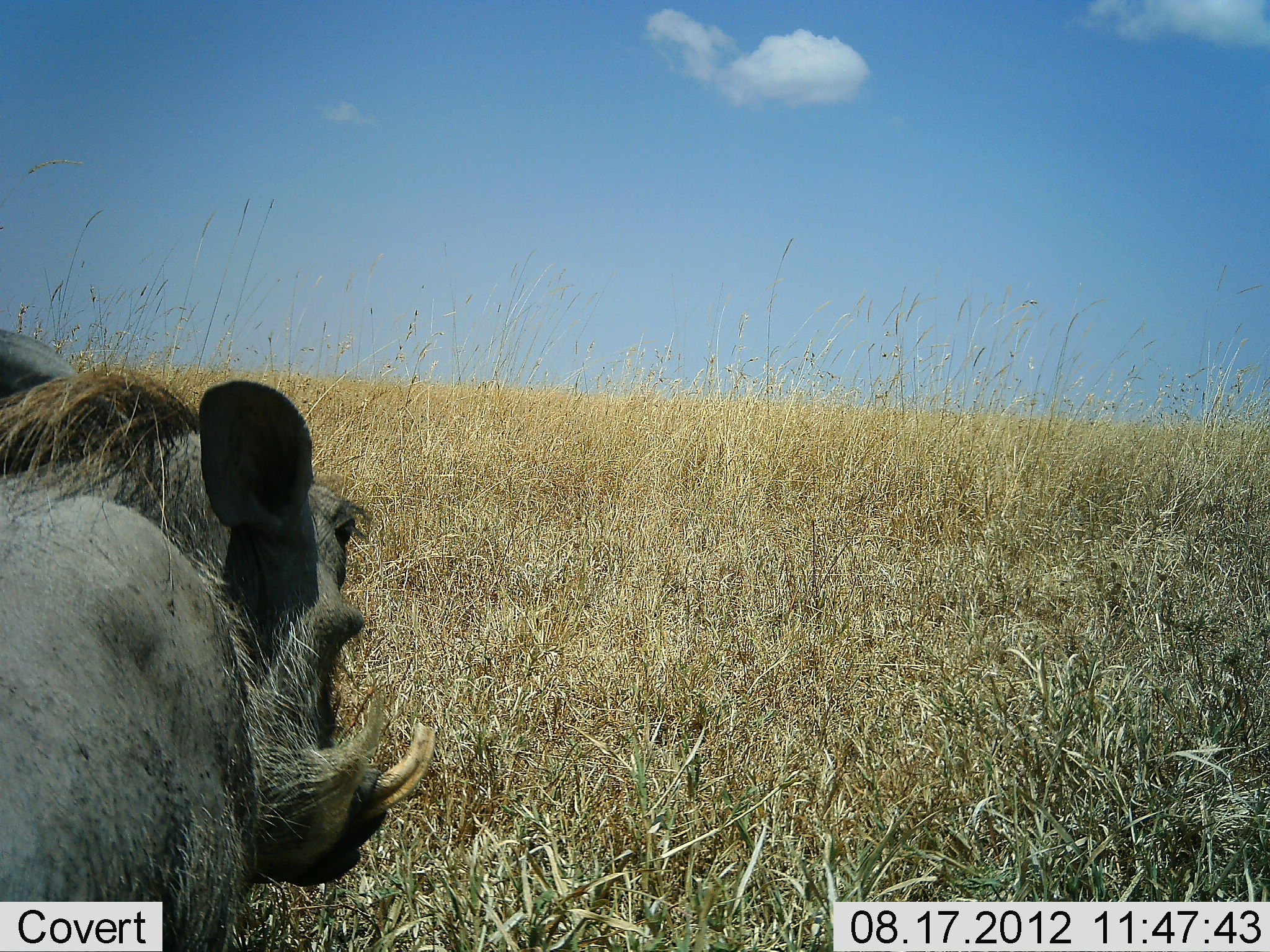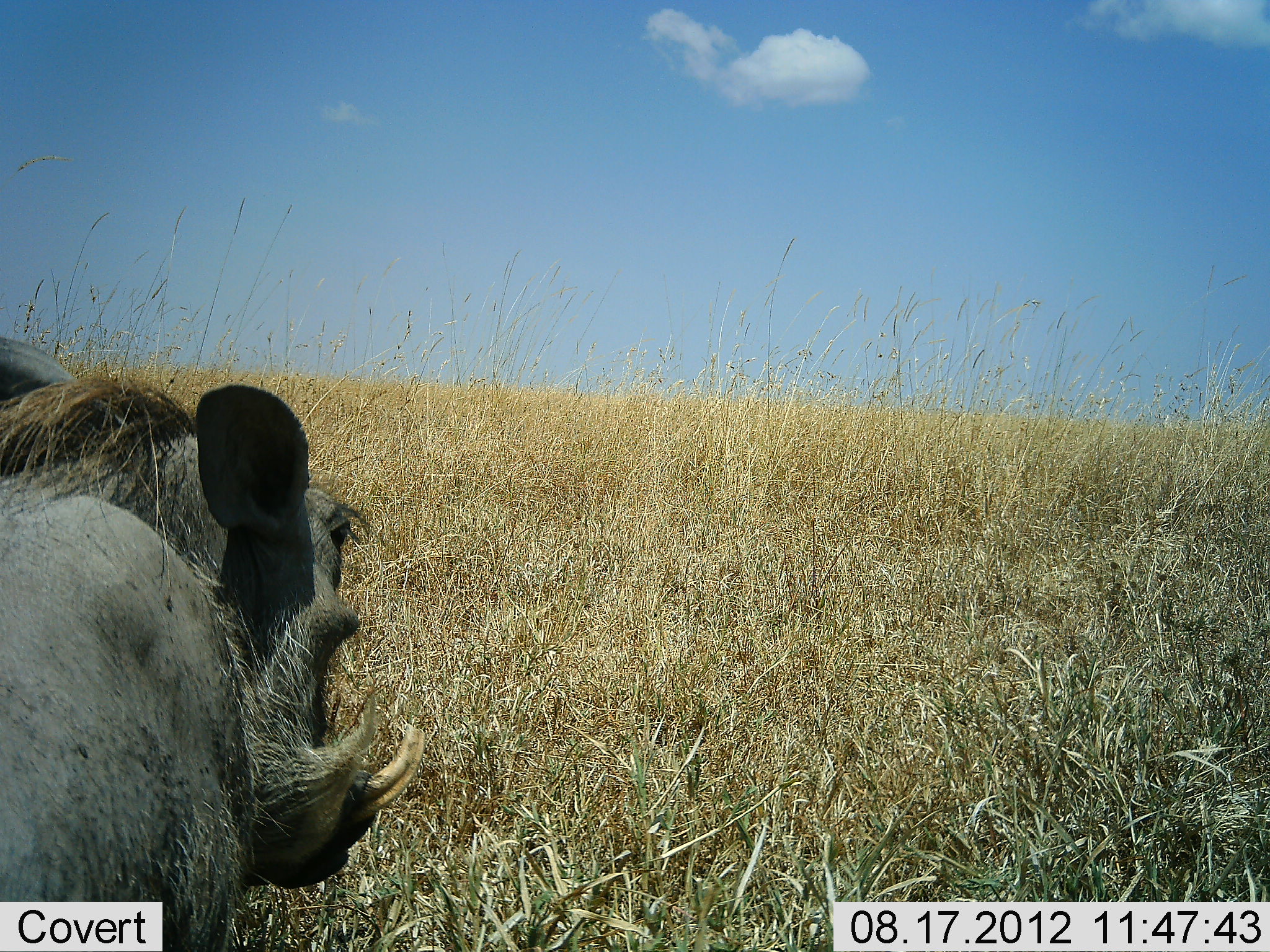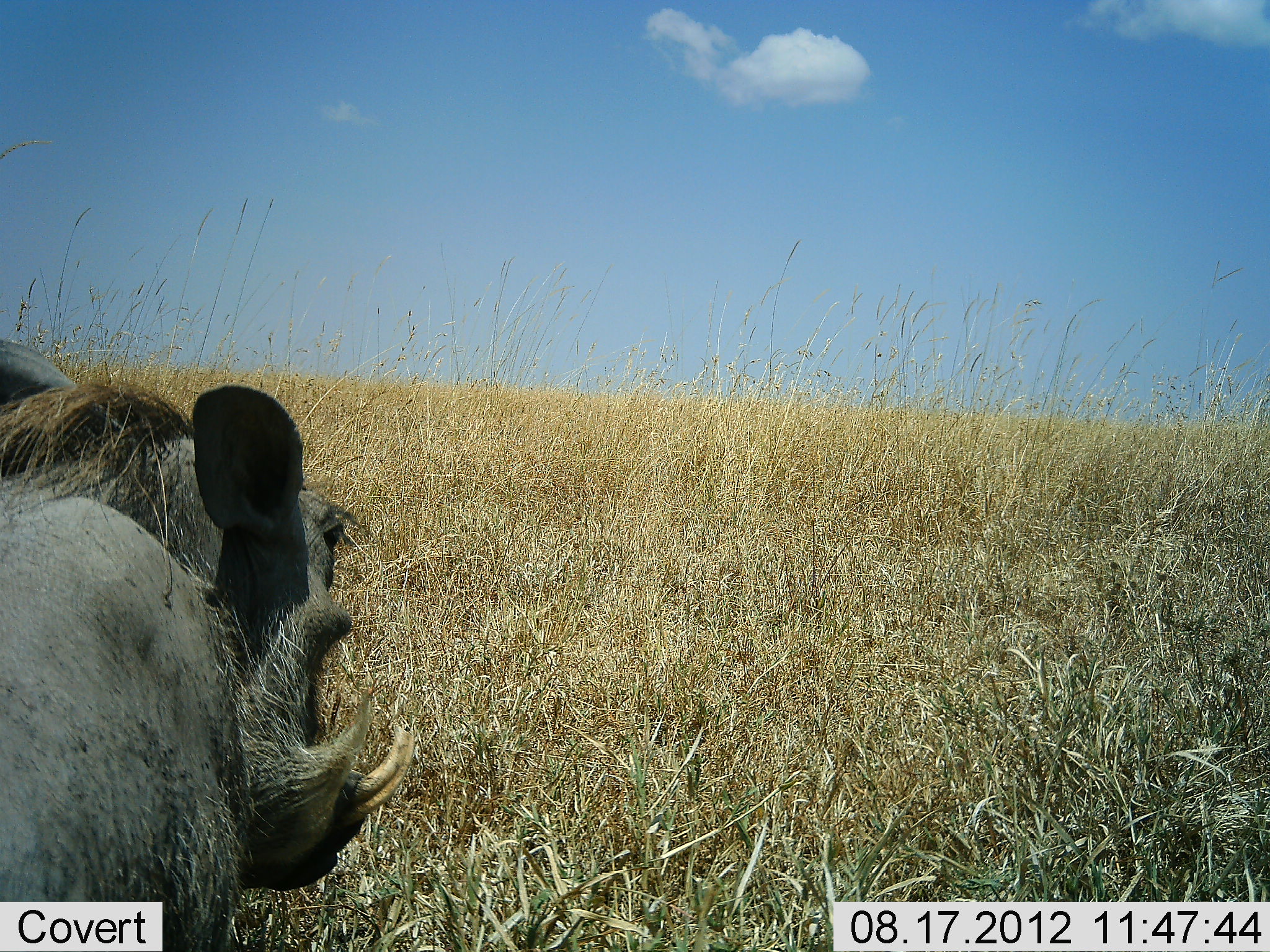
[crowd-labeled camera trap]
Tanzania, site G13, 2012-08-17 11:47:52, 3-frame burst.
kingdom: Animalia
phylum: Chordata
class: Mammalia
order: Artiodactyla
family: Suidae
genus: Phacochoerus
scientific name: Phacochoerus africanus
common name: warthog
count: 1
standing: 100%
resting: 0%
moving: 0%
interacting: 0%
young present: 0%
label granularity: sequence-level